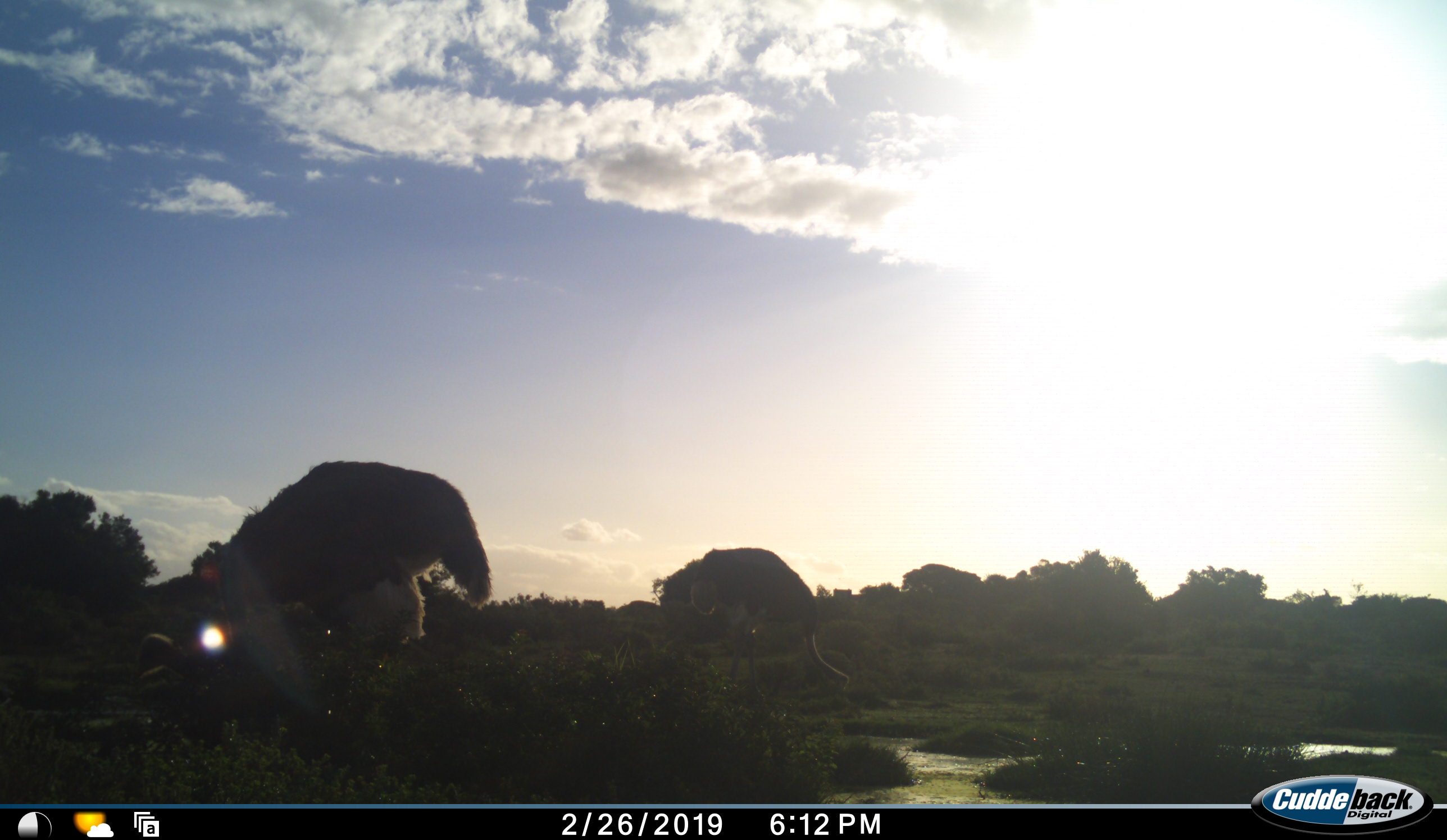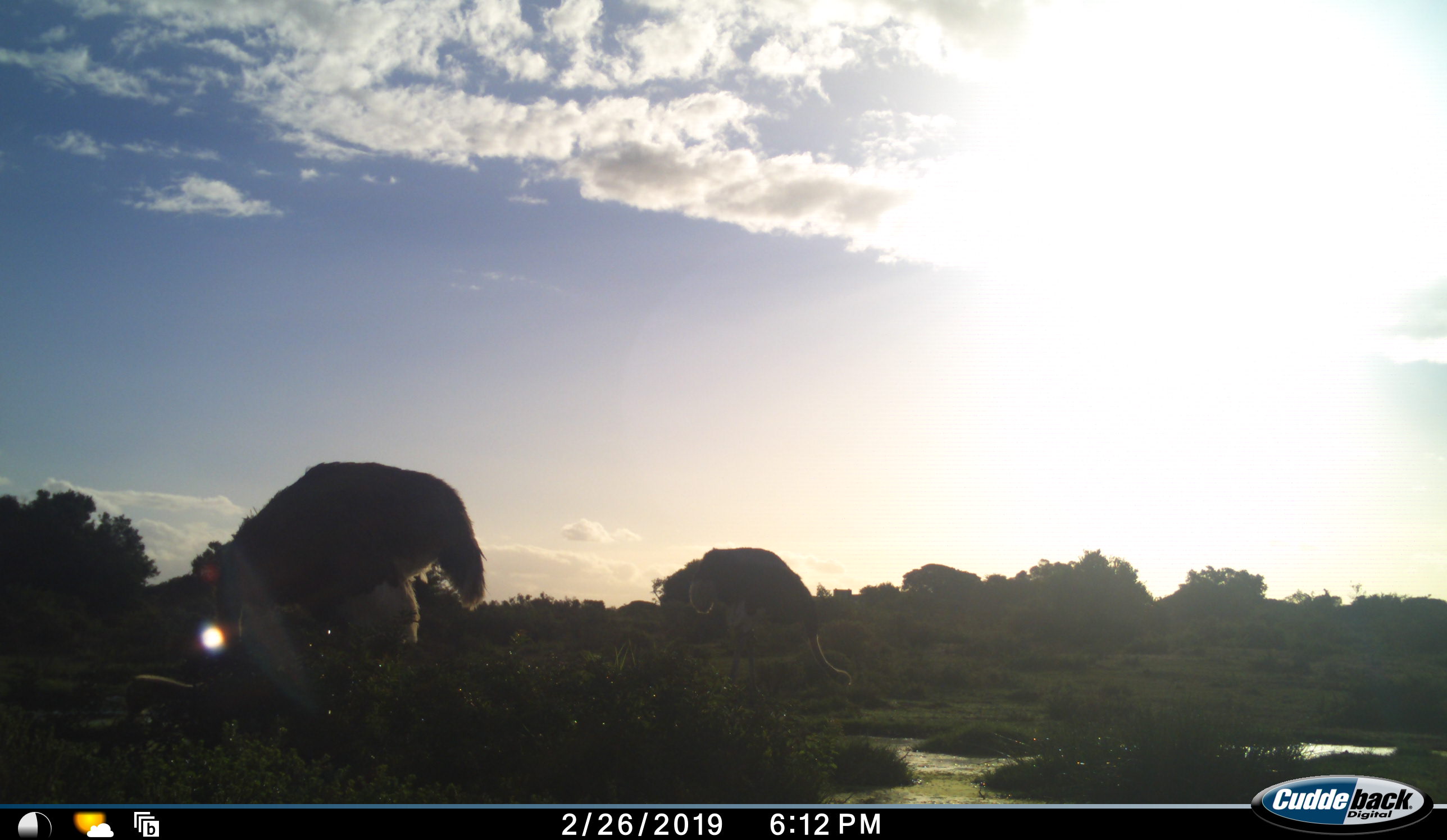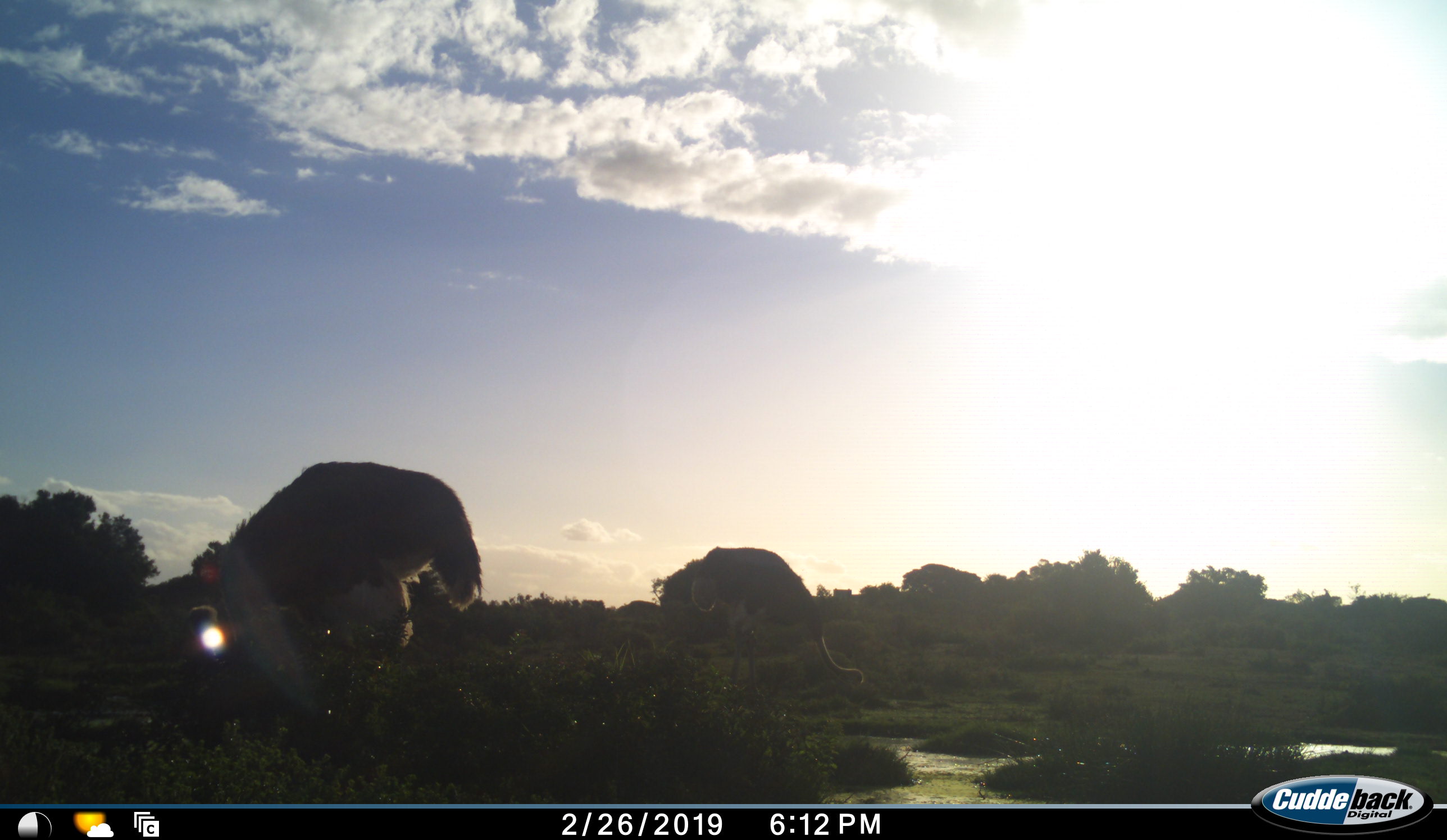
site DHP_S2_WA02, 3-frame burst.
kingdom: Animalia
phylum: Chordata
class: Aves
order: Struthioniformes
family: Struthionidae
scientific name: Struthionidae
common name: ostrich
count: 2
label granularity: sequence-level